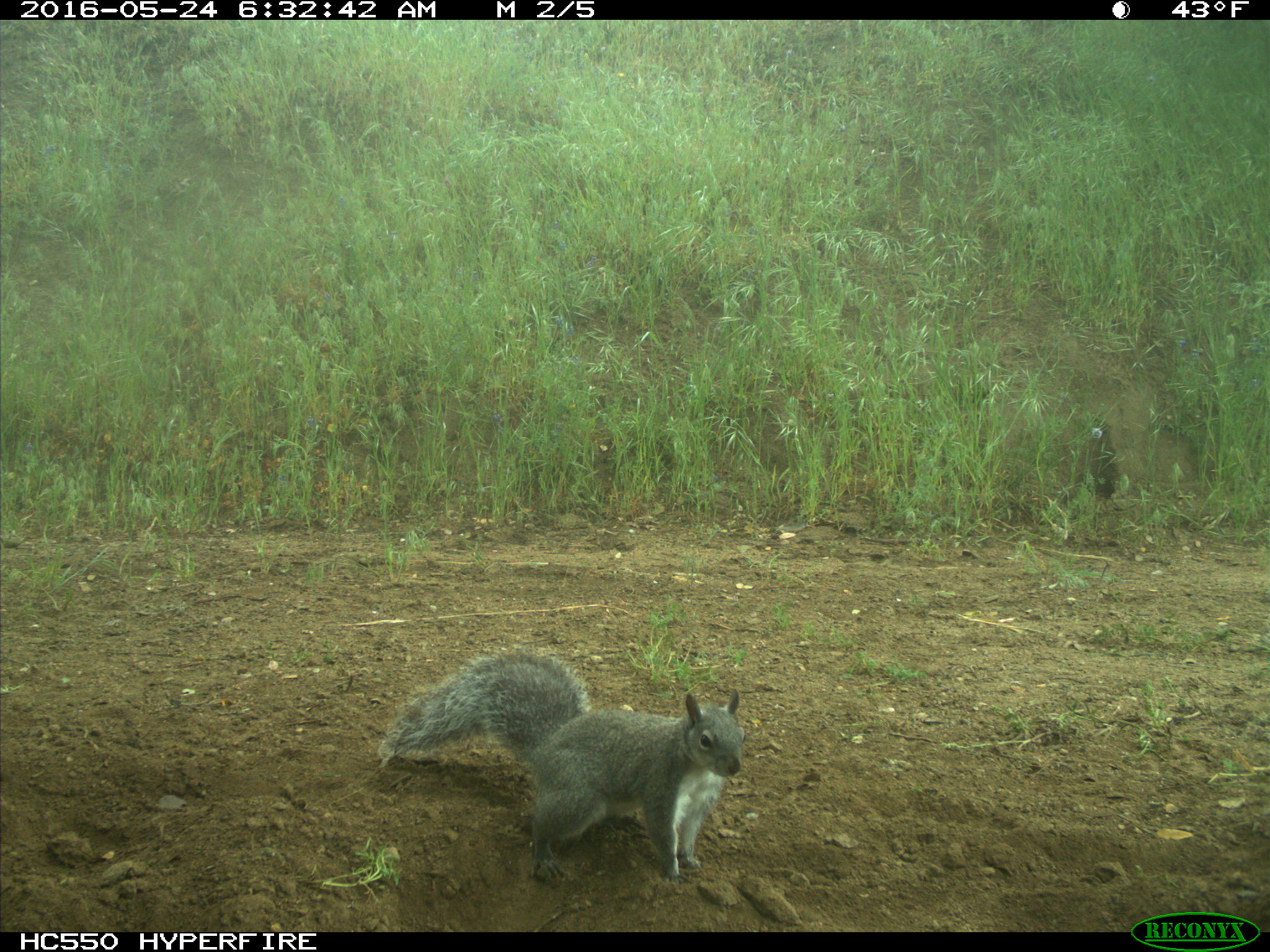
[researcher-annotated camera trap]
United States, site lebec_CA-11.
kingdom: Animalia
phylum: Chordata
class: Mammalia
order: Rodentia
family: Sciuridae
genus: Sciurus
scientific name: Sciurus carolinensis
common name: eastern gray squirrel